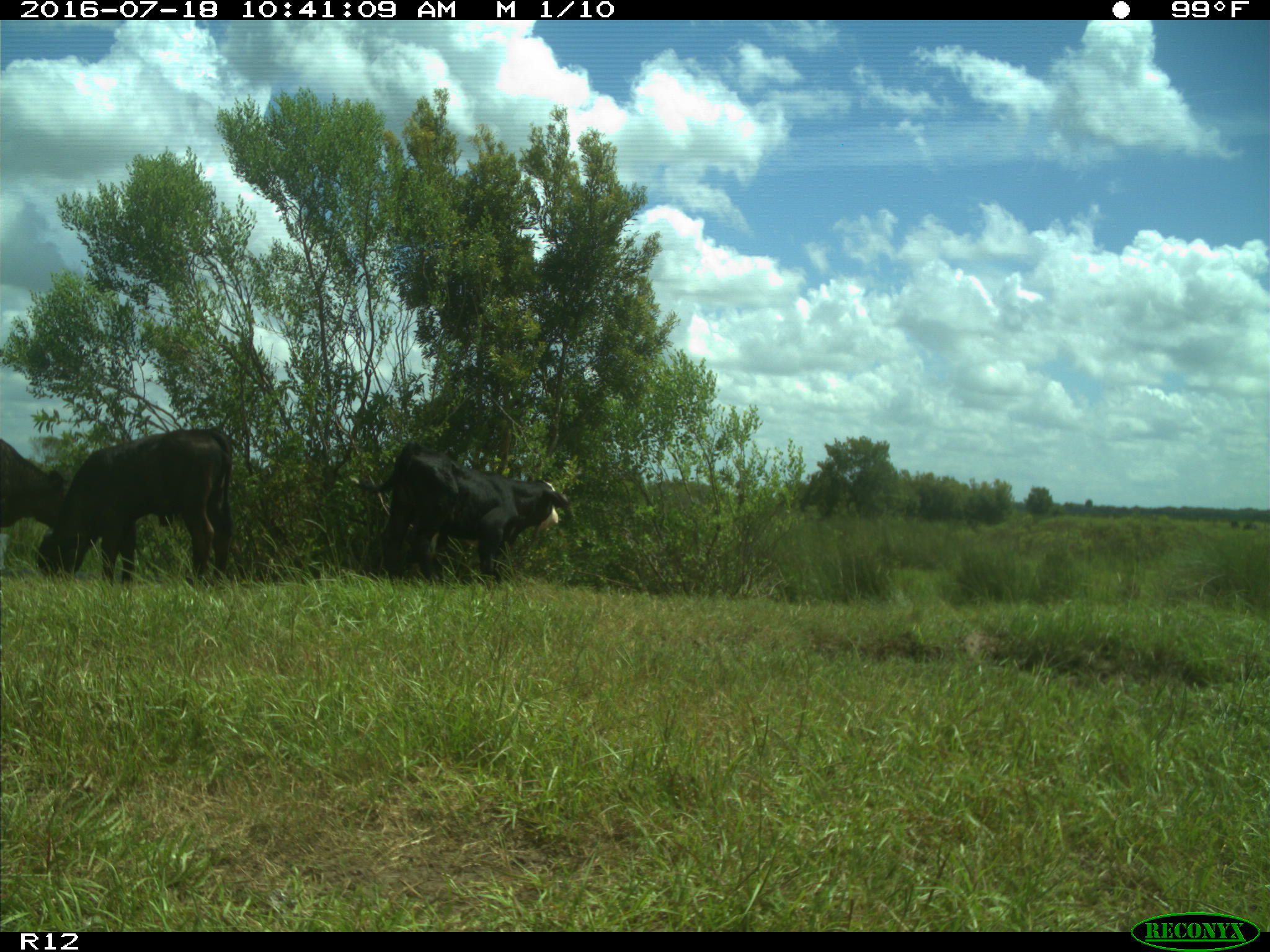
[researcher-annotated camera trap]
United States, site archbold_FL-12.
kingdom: Animalia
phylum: Chordata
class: Mammalia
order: Artiodactyla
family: Bovidae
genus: Bos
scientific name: Bos taurus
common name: domestic cow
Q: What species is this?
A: Bos taurus (domestic cow).